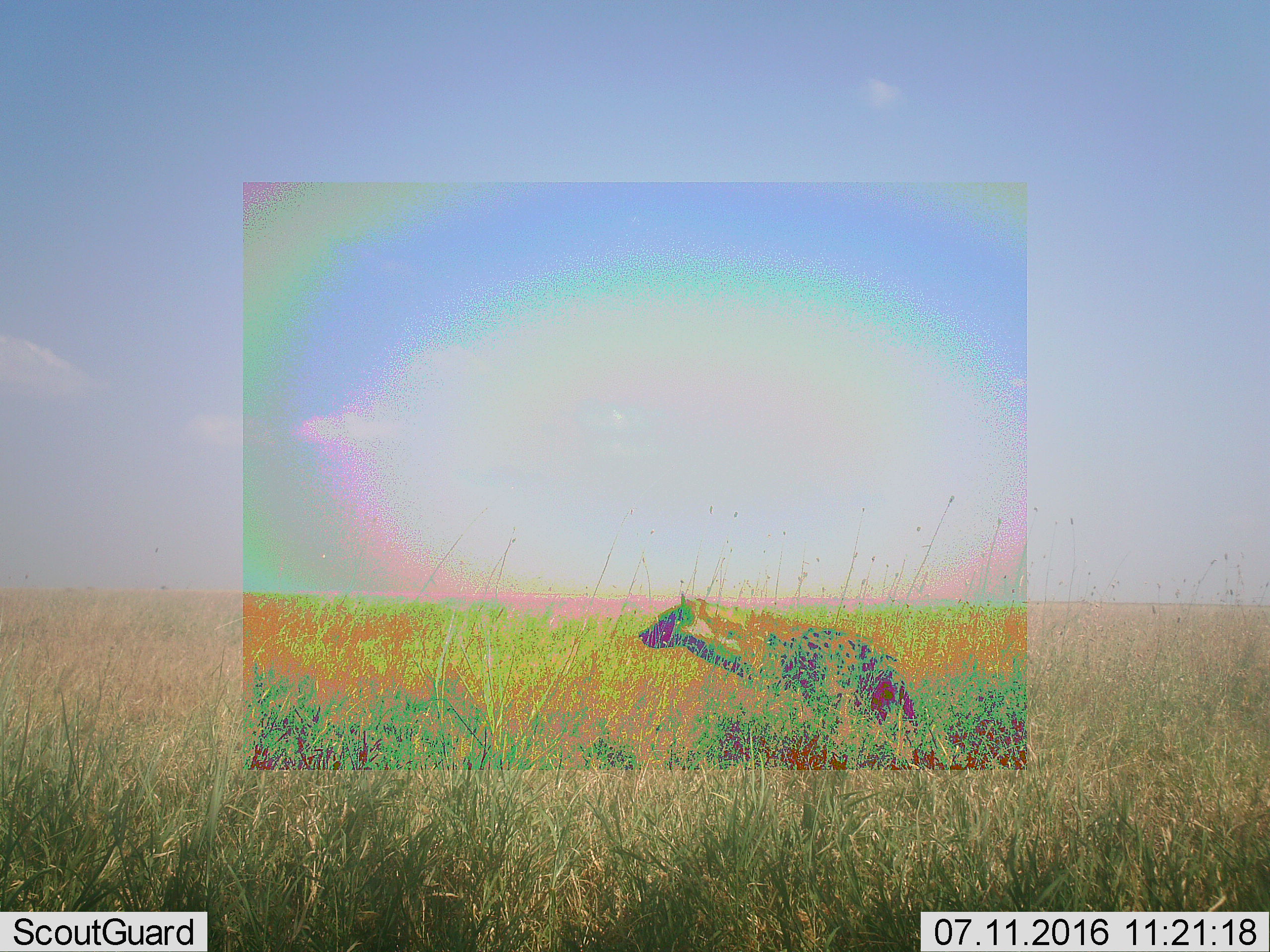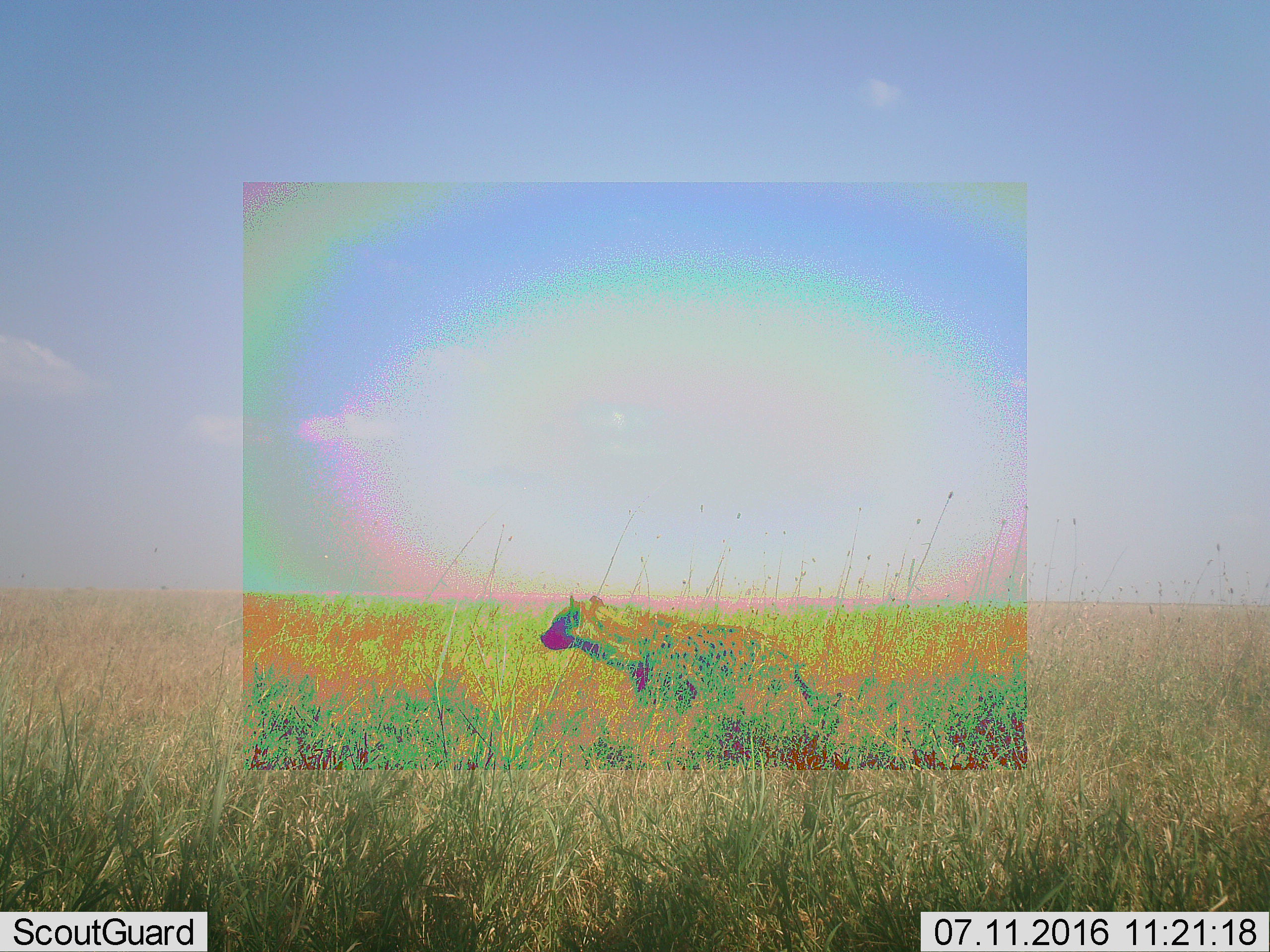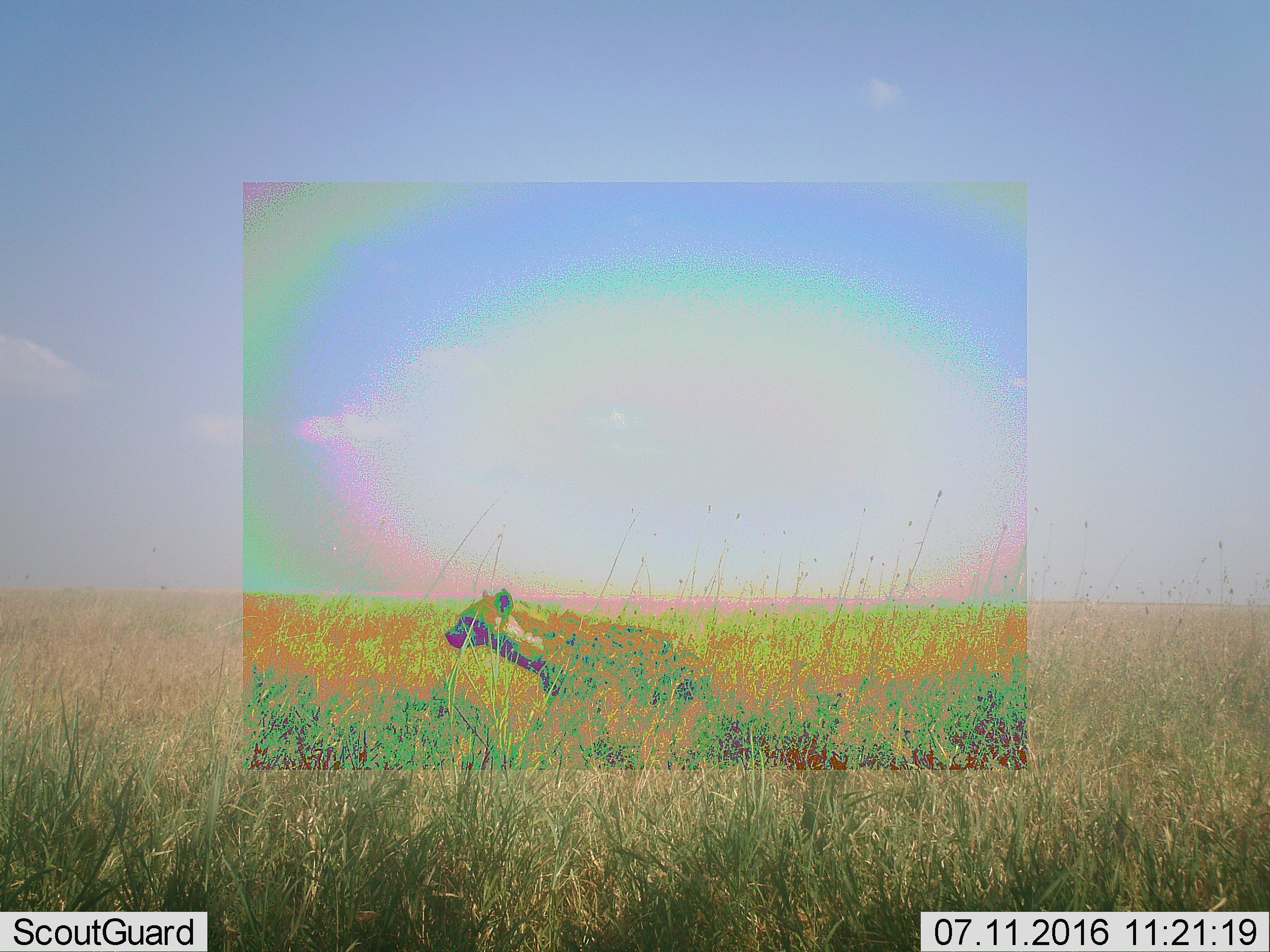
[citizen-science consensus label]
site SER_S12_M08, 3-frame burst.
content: unidentified animal